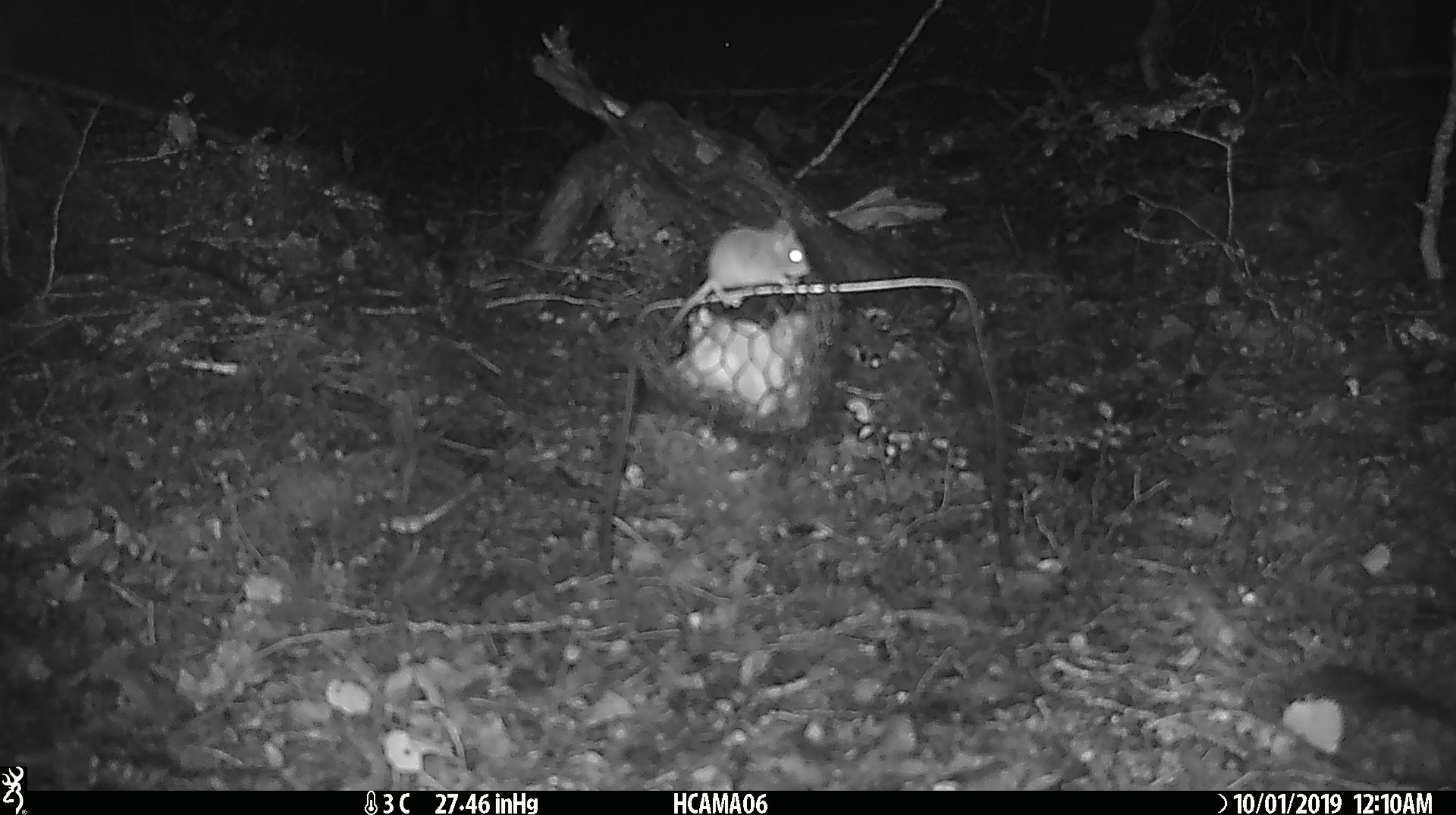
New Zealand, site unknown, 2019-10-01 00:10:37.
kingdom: Animalia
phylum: Chordata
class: Mammalia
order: Rodentia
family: Muridae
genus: Mus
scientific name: Mus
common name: mouse